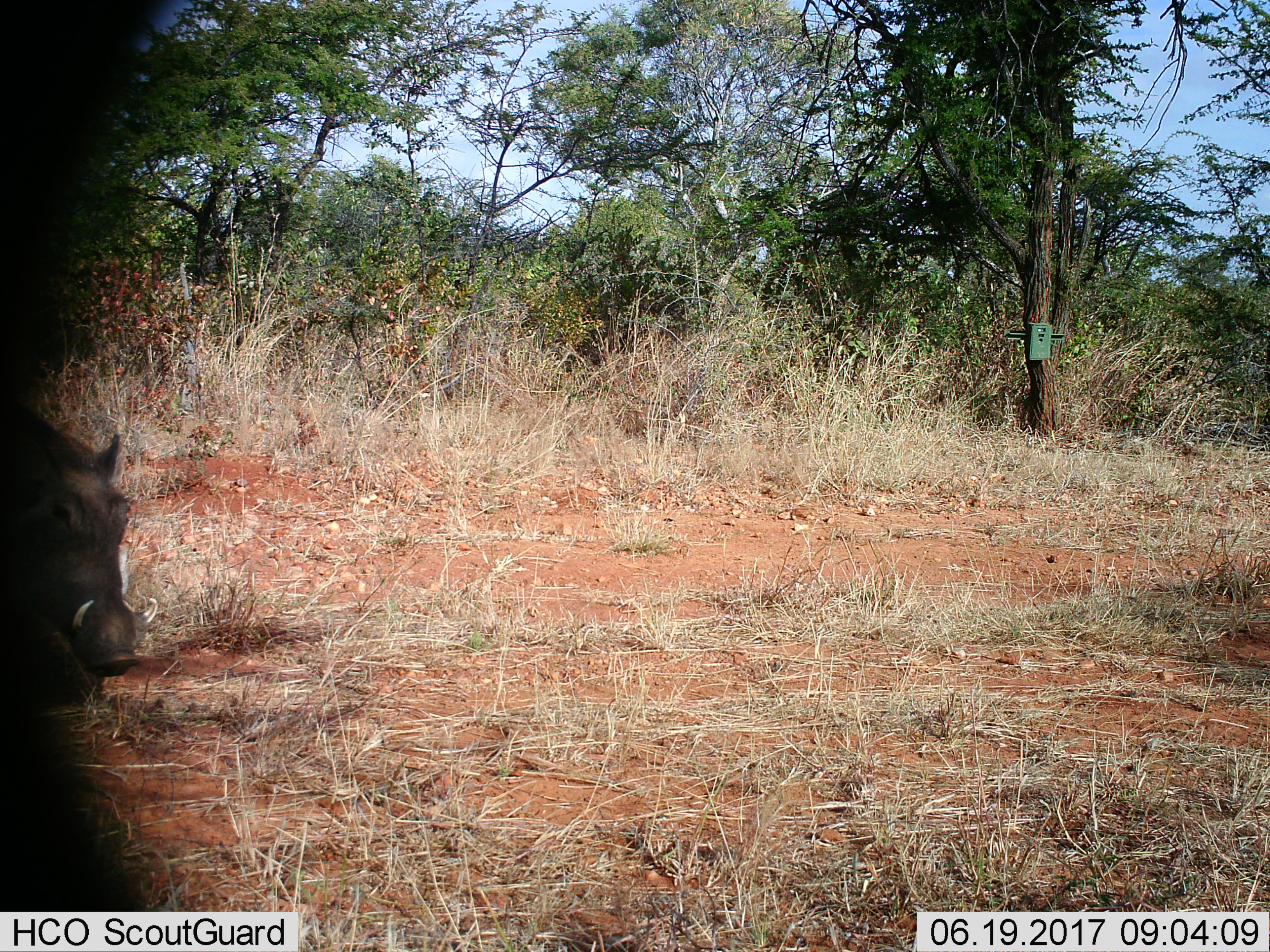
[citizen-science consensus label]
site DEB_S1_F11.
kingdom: Animalia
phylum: Chordata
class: Mammalia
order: Artiodactyla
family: Suidae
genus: Phacochoerus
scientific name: Phacochoerus africanus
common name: warthog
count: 1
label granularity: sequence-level